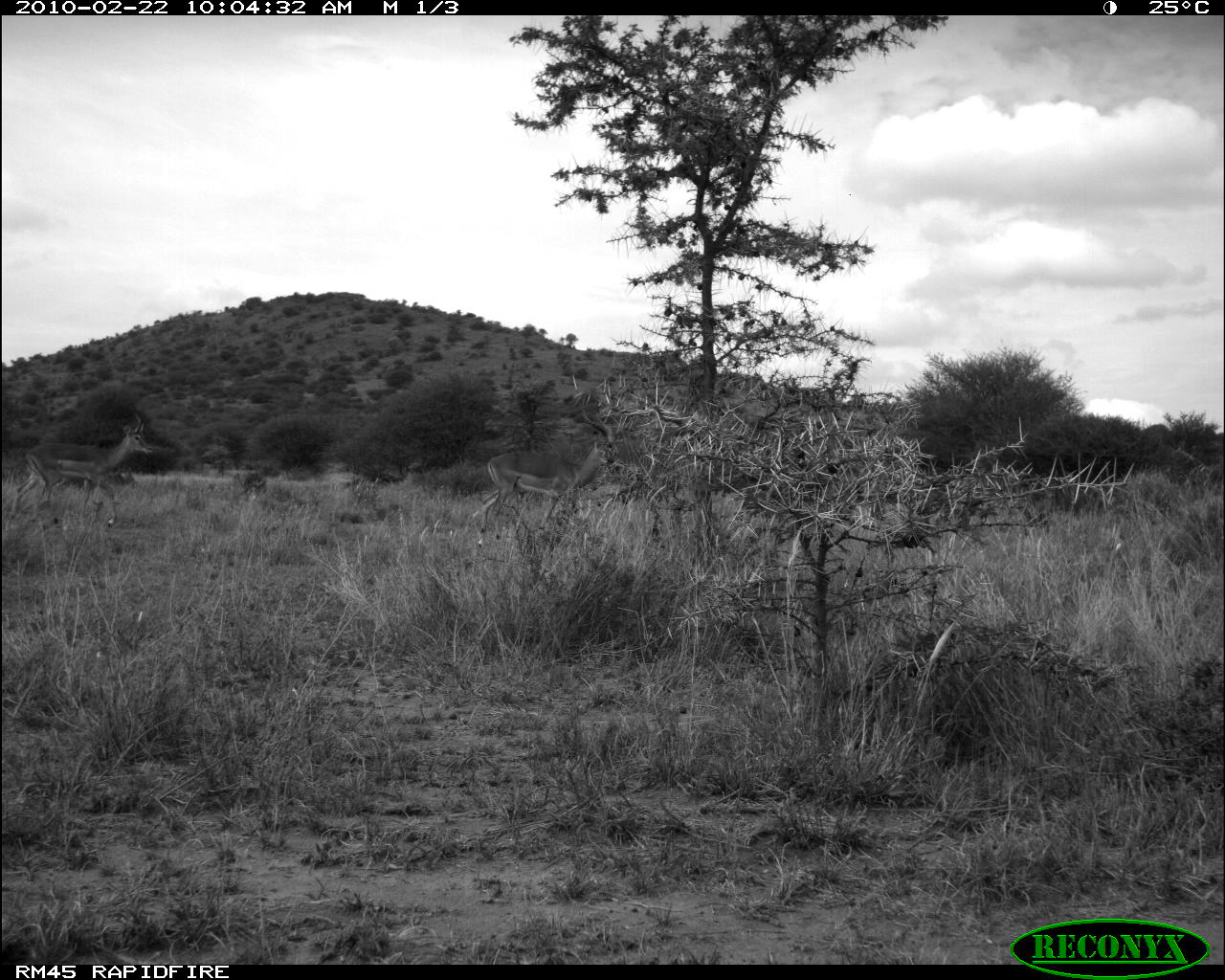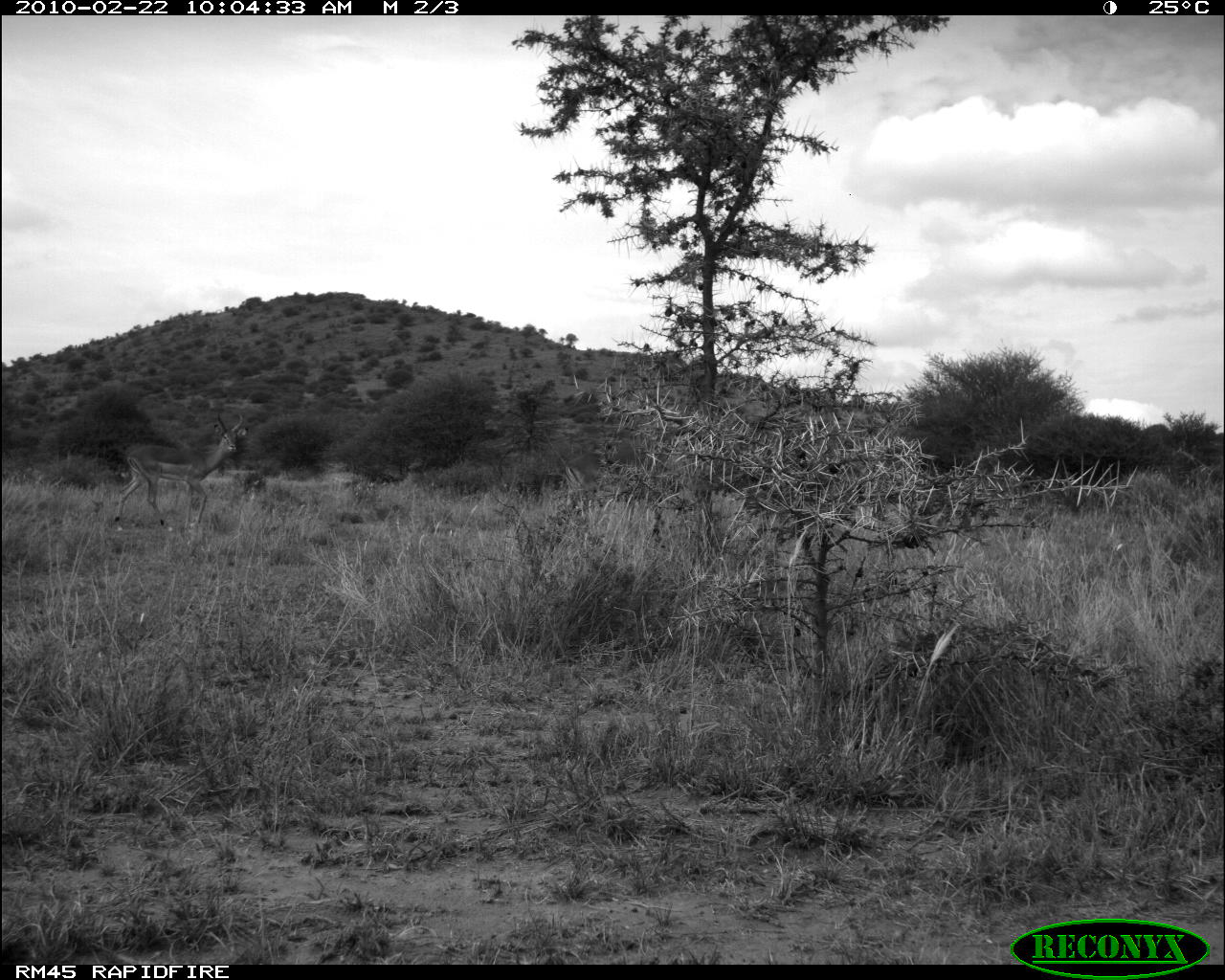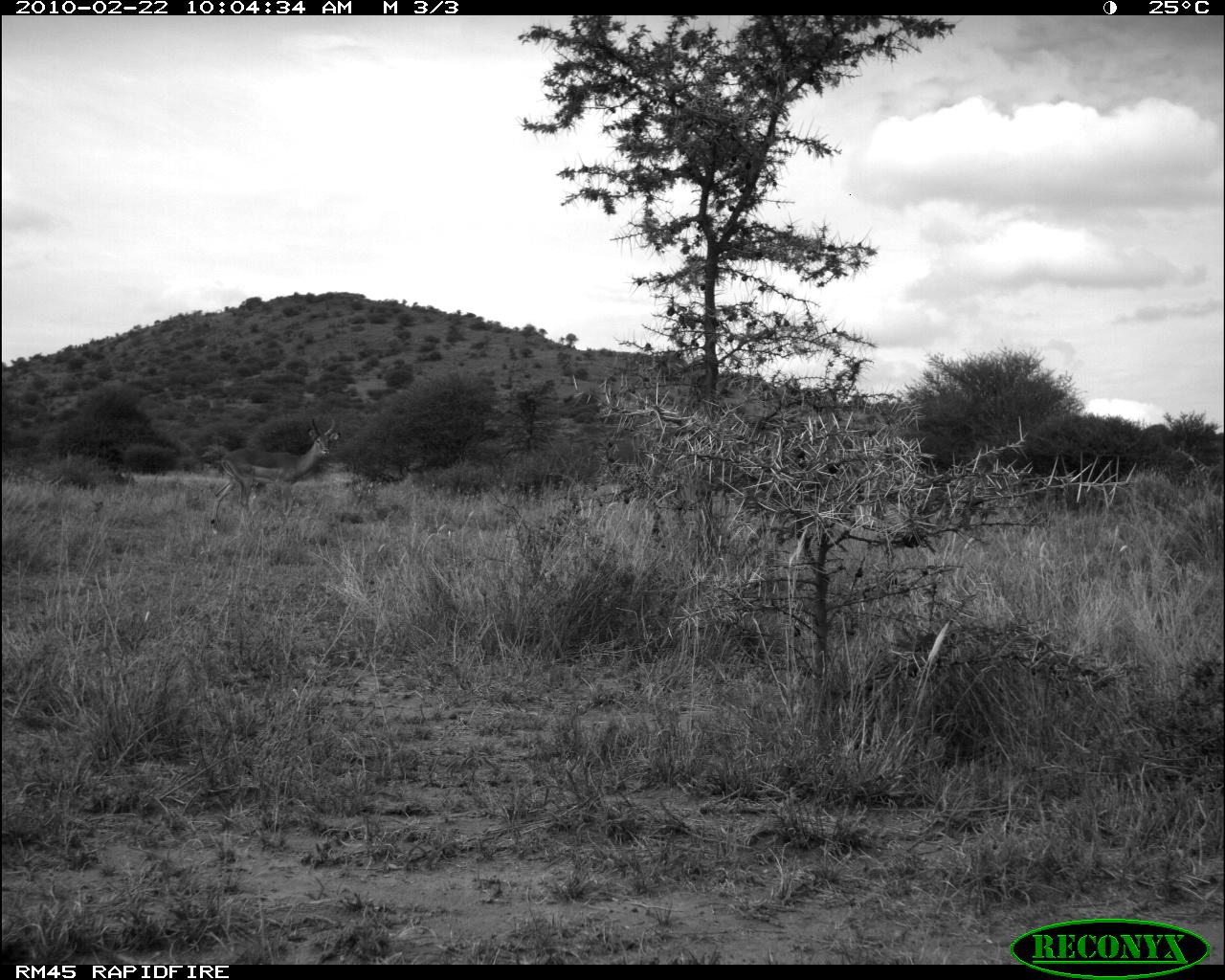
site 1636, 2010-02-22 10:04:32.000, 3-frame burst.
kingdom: Animalia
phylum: Chordata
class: Mammalia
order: Artiodactyla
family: Bovidae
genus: Aepyceros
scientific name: Aepyceros melampus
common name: impala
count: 2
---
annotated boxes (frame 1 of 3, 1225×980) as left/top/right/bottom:
aepyceros melampus: 478/405/620/543; 12/412/155/526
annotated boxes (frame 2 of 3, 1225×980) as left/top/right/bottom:
aepyceros melampus: 115/414/246/529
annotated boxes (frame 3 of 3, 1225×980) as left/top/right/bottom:
aepyceros melampus: 208/406/342/539